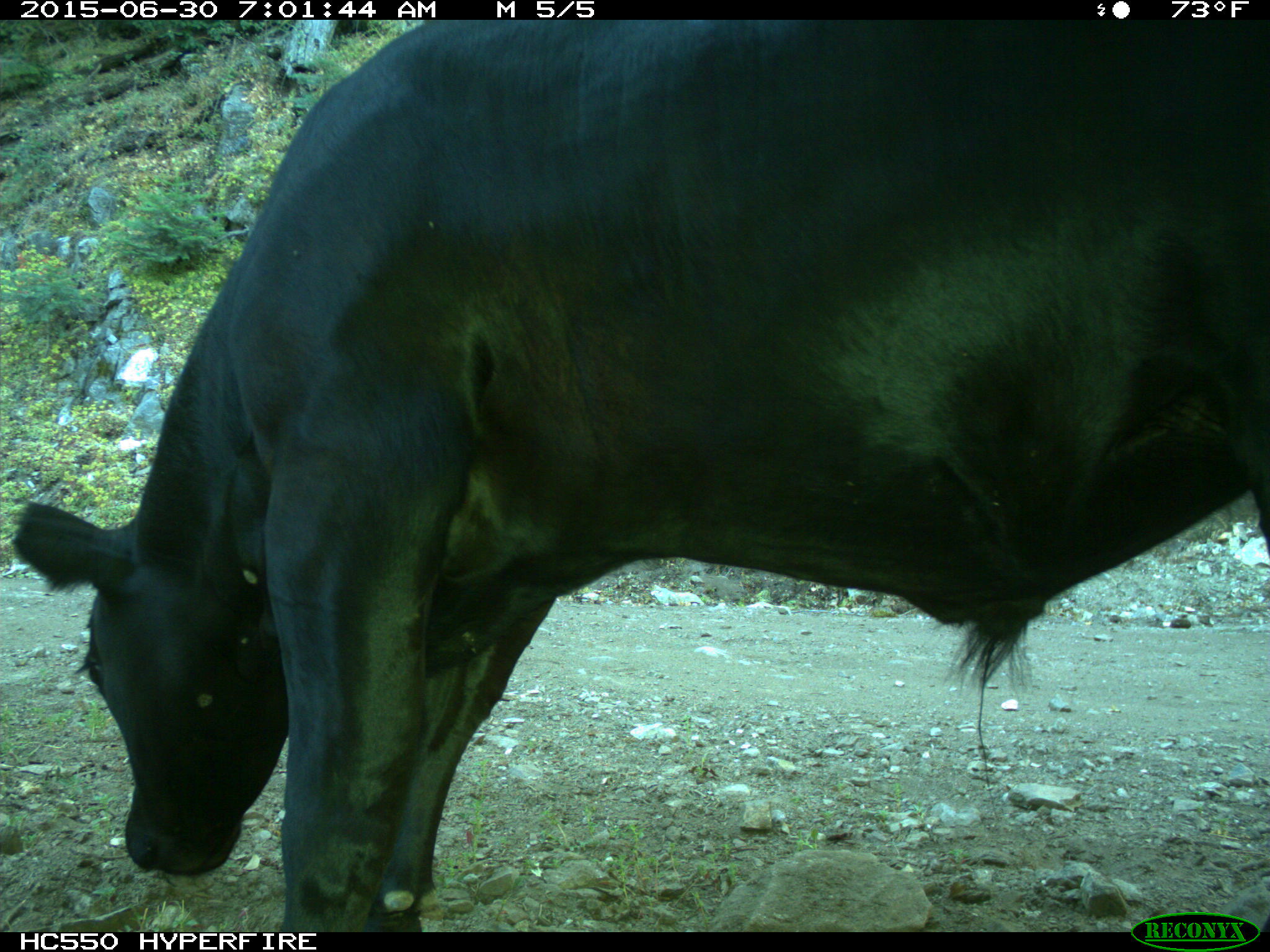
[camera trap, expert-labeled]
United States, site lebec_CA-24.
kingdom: Animalia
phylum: Chordata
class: Mammalia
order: Artiodactyla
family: Bovidae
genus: Bos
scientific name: Bos taurus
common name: domestic cow